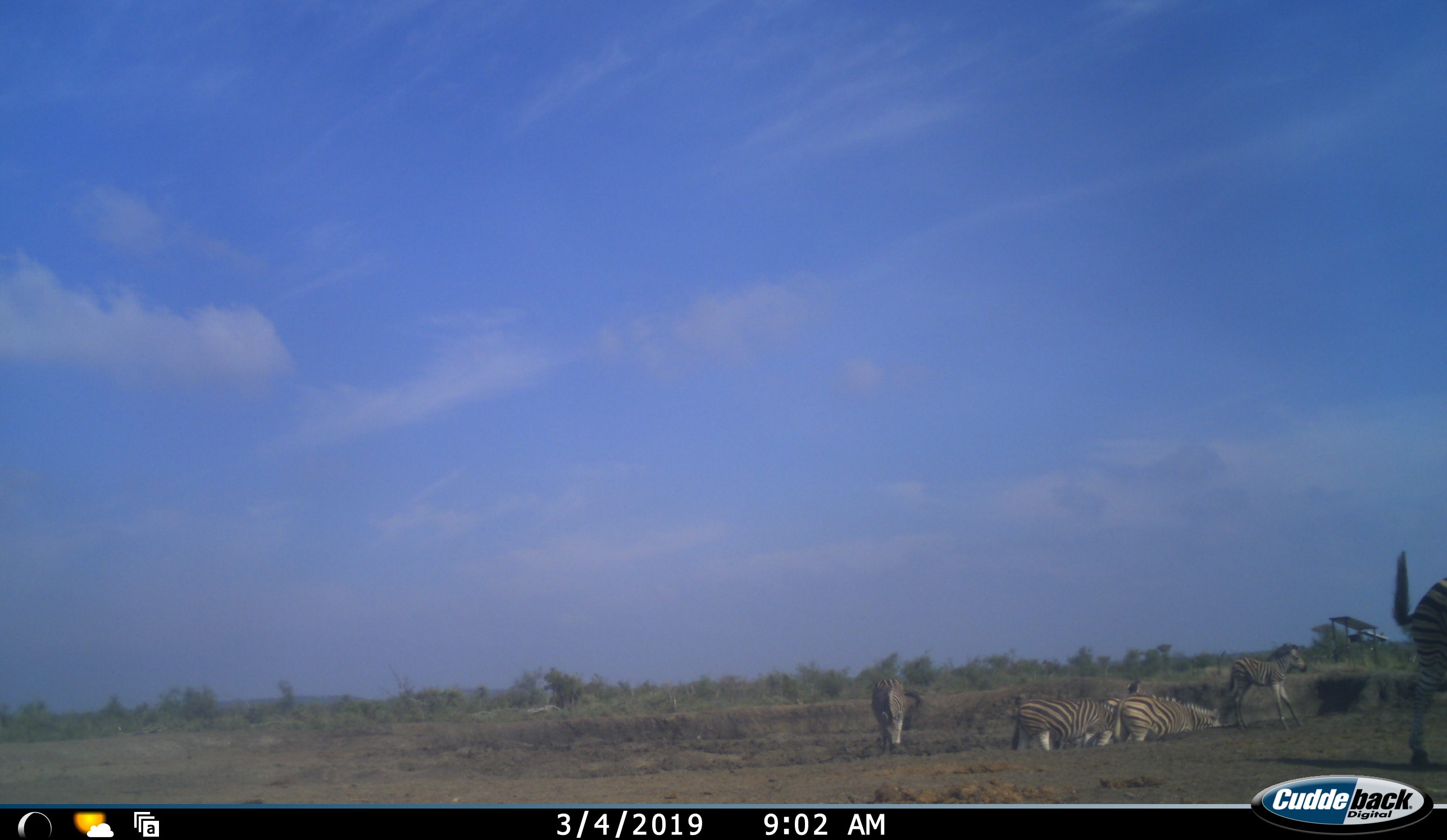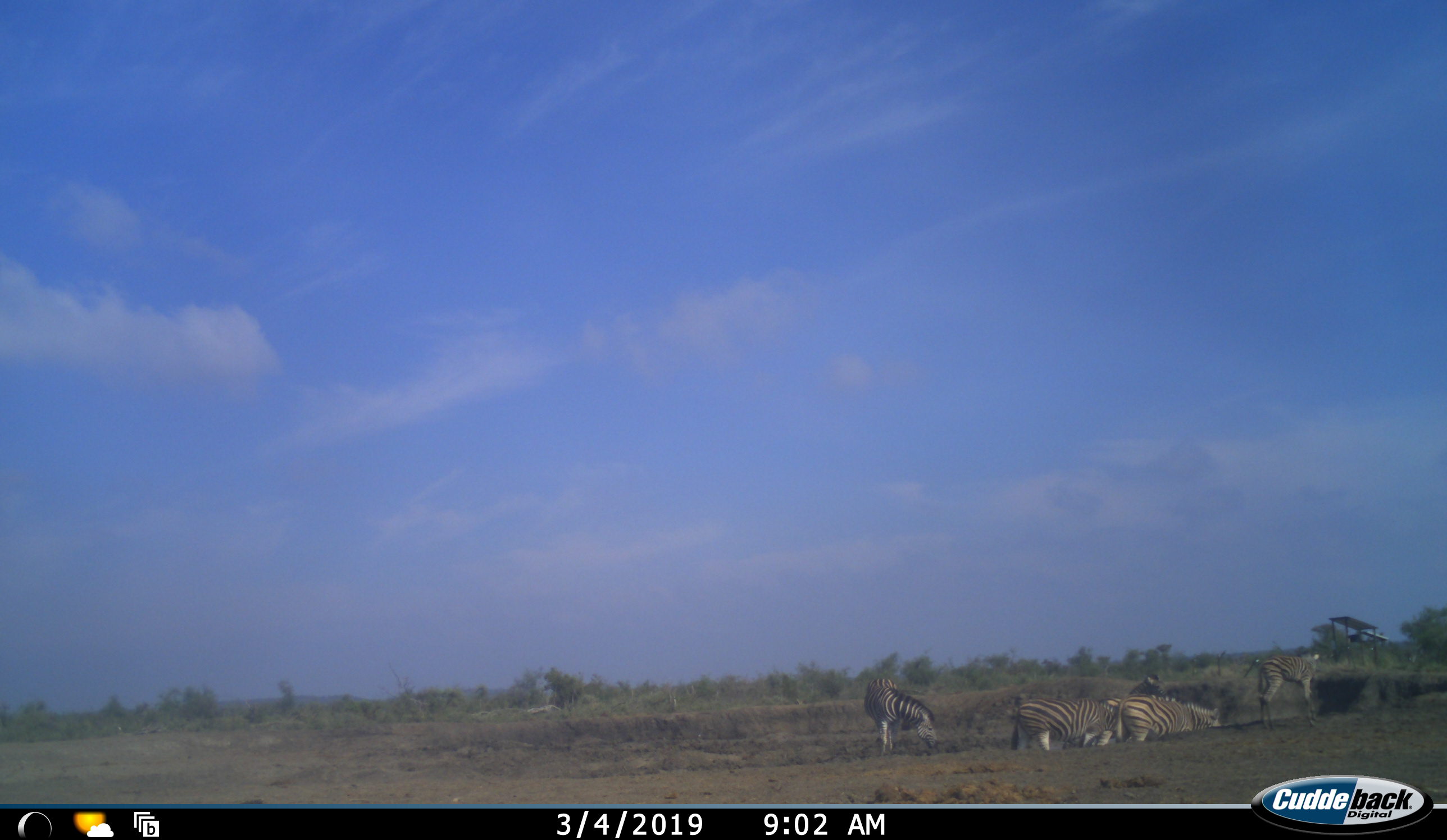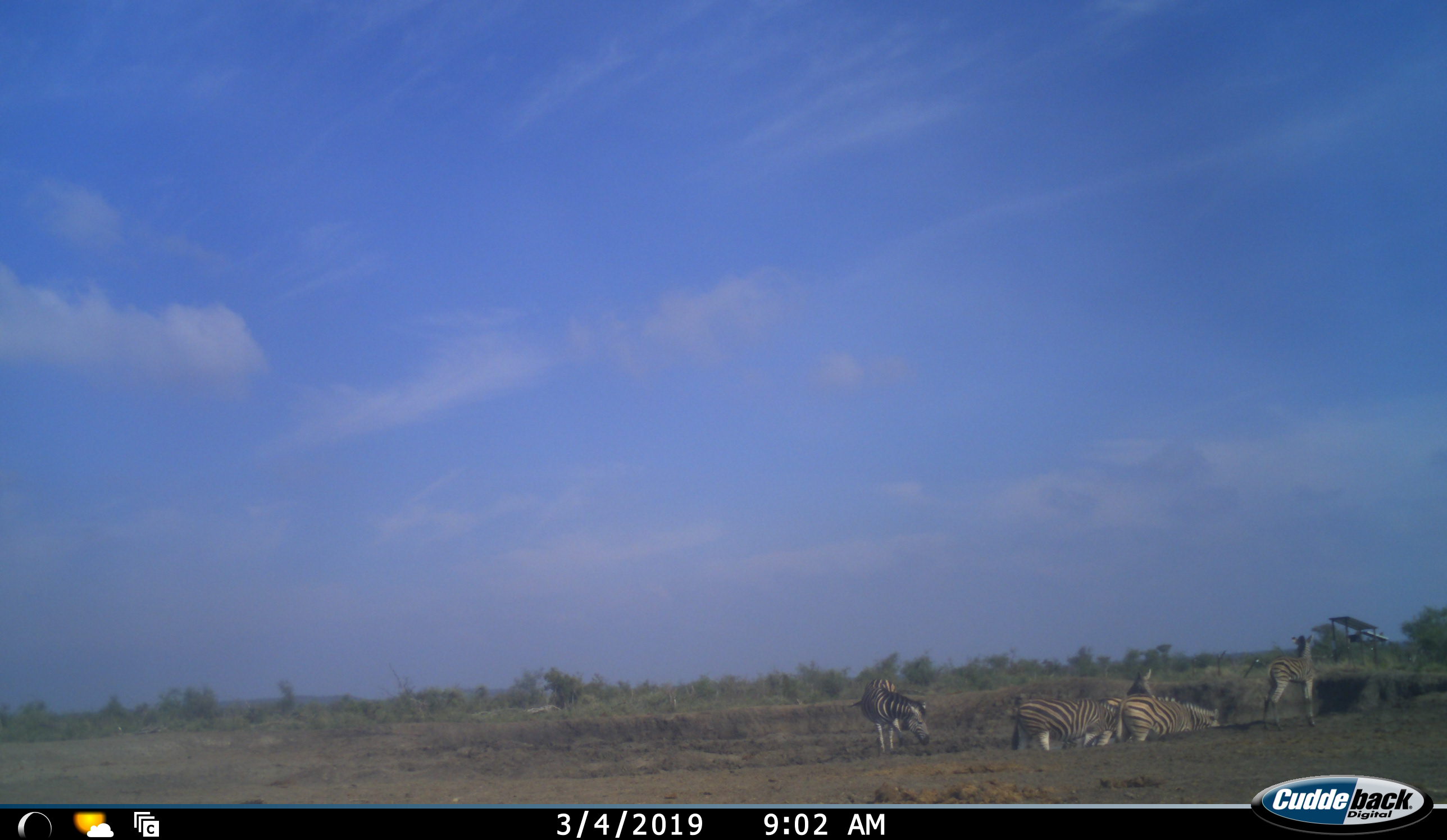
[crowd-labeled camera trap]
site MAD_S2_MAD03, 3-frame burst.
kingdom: Animalia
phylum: Chordata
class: Mammalia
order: Perissodactyla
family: Equidae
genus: Equus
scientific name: Equus quagga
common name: plains zebra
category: zebraplains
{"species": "zebraplains (plains zebra) (Equus quagga)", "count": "6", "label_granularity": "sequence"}